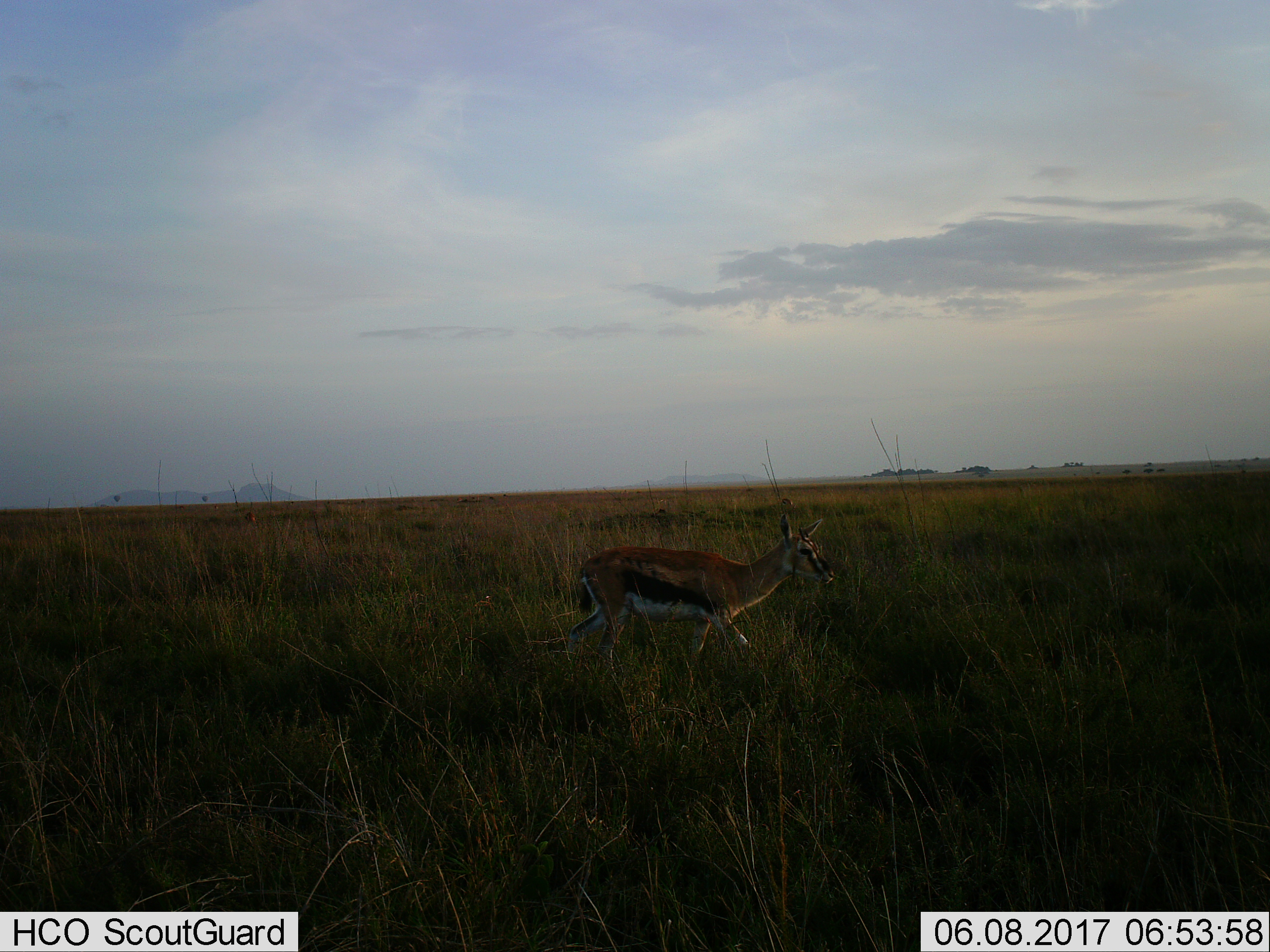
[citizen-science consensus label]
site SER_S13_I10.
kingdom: Animalia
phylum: Chordata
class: Mammalia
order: Artiodactyla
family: Bovidae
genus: Eudorcas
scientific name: Eudorcas thomsonii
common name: thomson's gazelle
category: gazellethomsons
Gazellethomsons (thomson's gazelle) (Eudorcas thomsonii), count 1. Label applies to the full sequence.